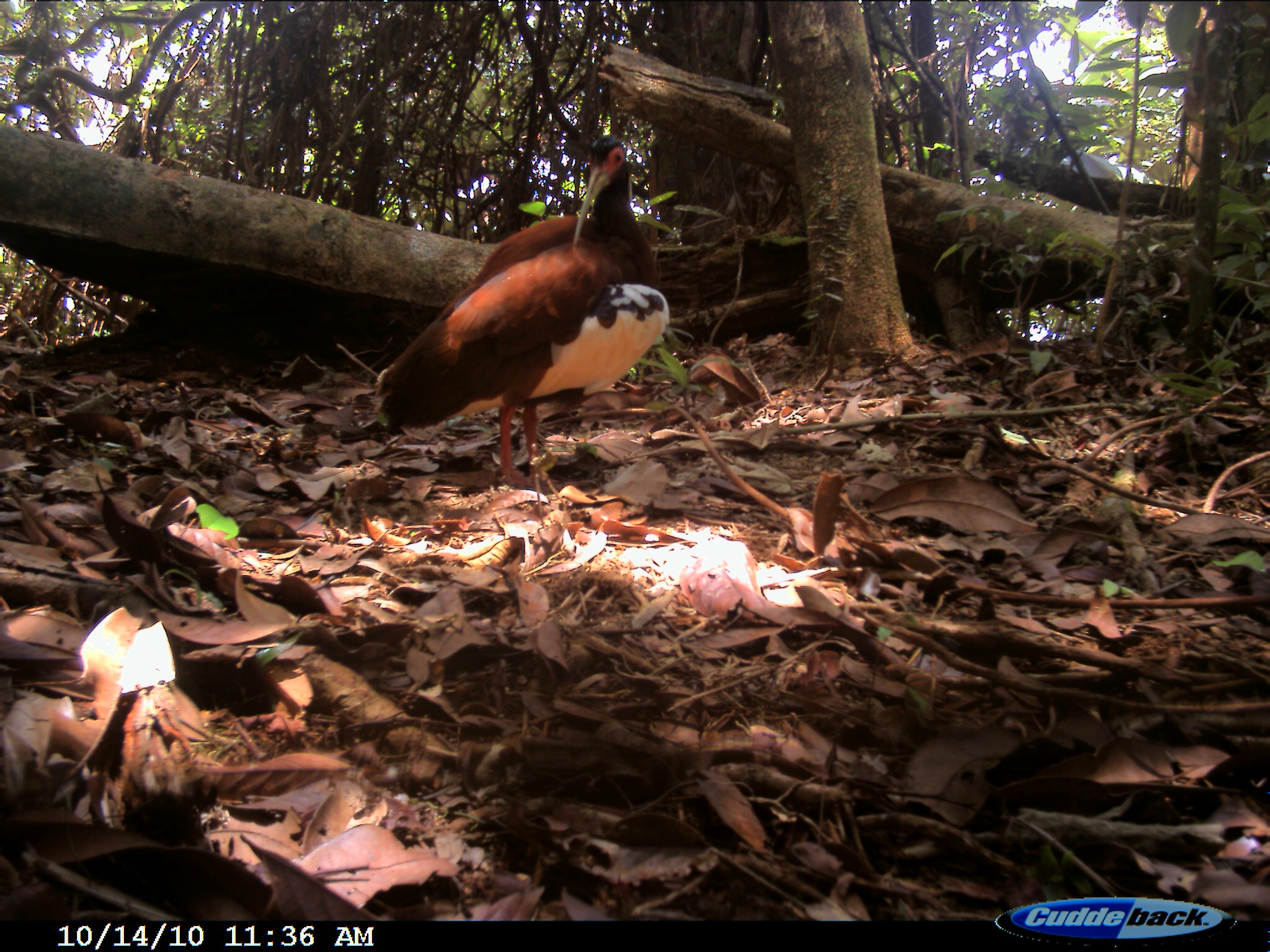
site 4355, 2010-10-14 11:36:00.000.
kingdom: Animalia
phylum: Chordata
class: Aves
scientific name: Aves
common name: bird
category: unknown bird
Unknown bird (bird) (Aves), count 1.